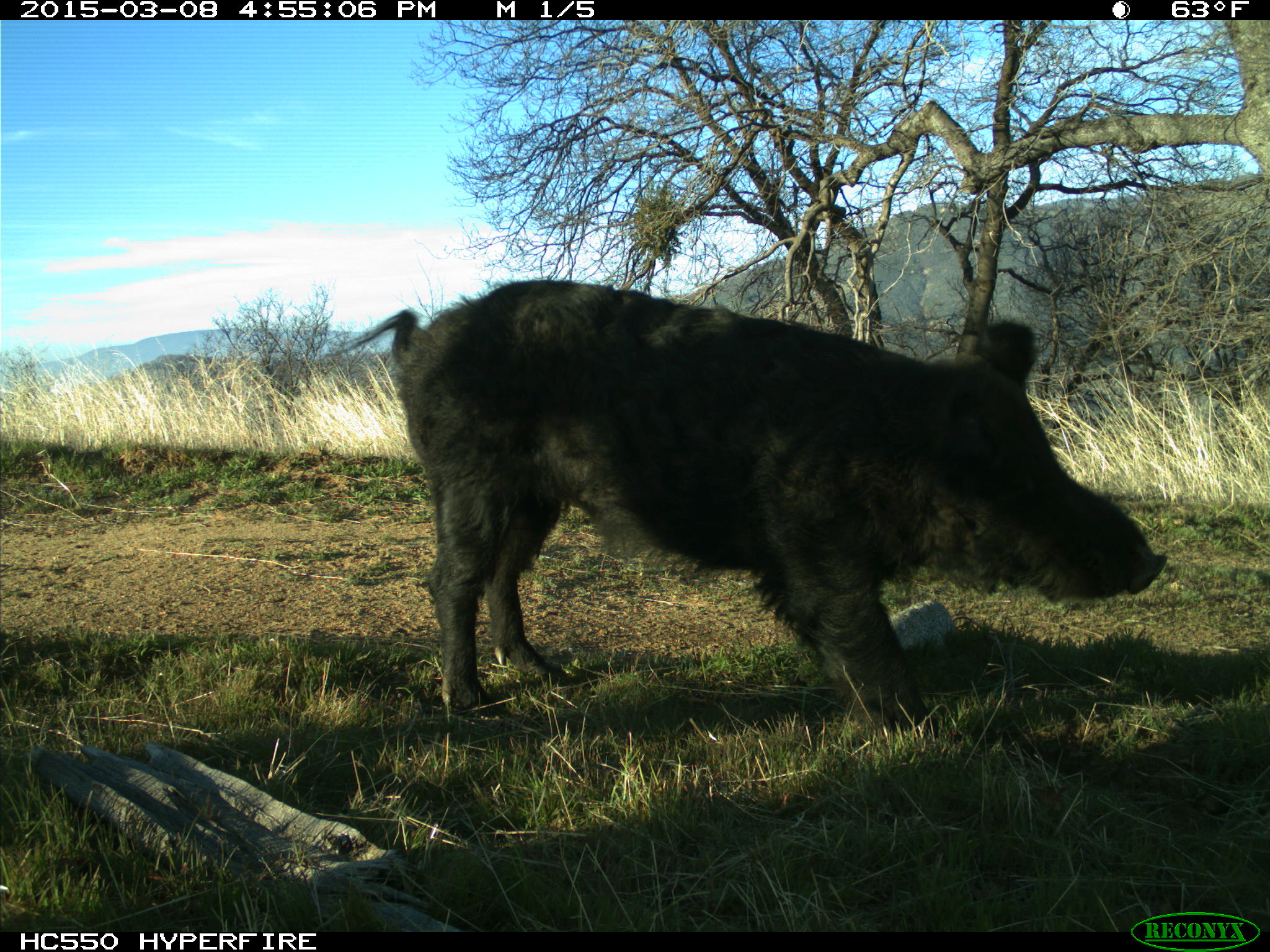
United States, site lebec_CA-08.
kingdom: Animalia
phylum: Chordata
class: Mammalia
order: Artiodactyla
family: Suidae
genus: Sus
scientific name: Sus scrofa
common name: wild boar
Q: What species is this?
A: Sus scrofa (wild boar).